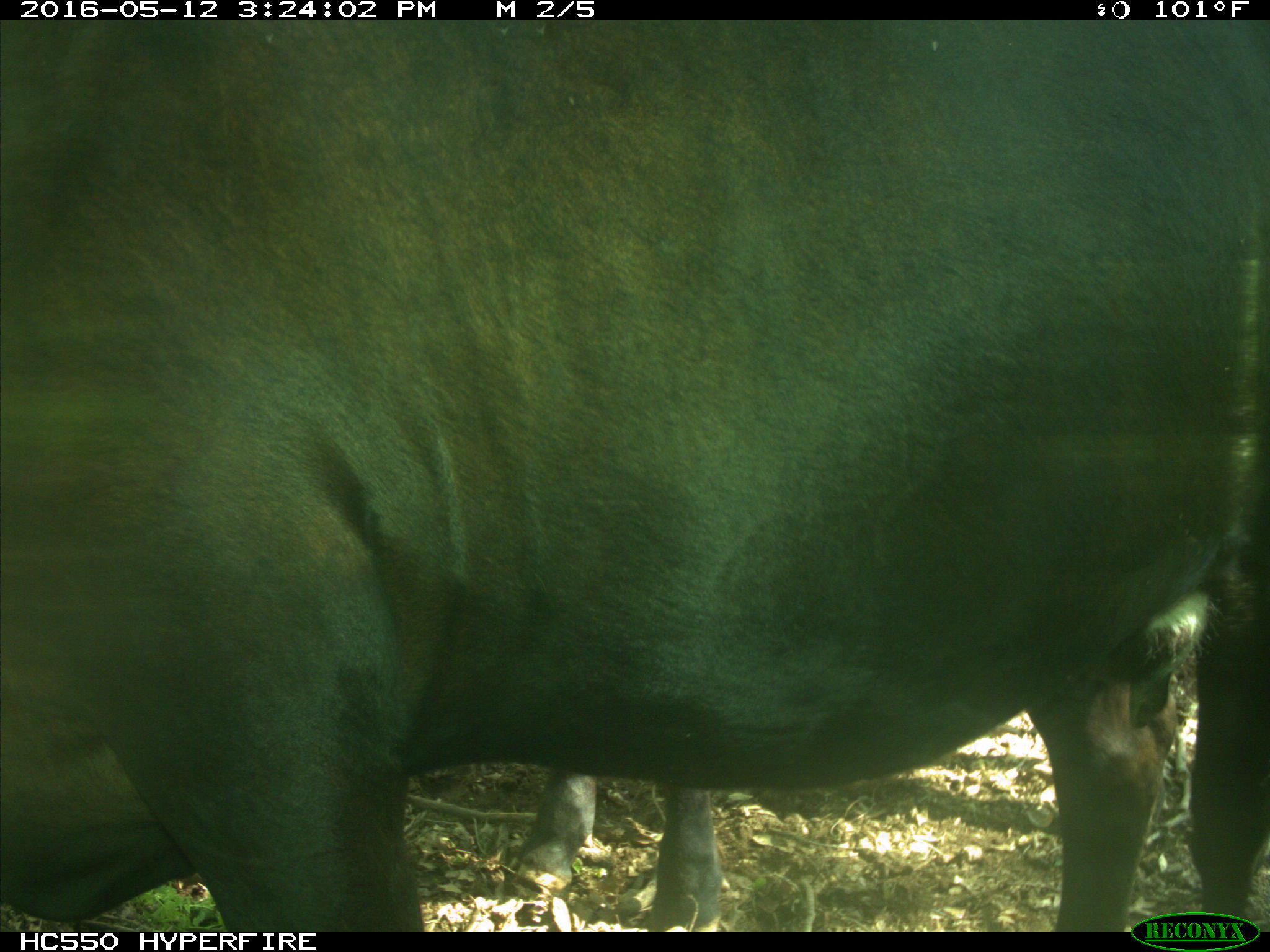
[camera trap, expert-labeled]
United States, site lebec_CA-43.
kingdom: Animalia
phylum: Chordata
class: Mammalia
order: Artiodactyla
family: Bovidae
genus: Bos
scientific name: Bos taurus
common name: domestic cow